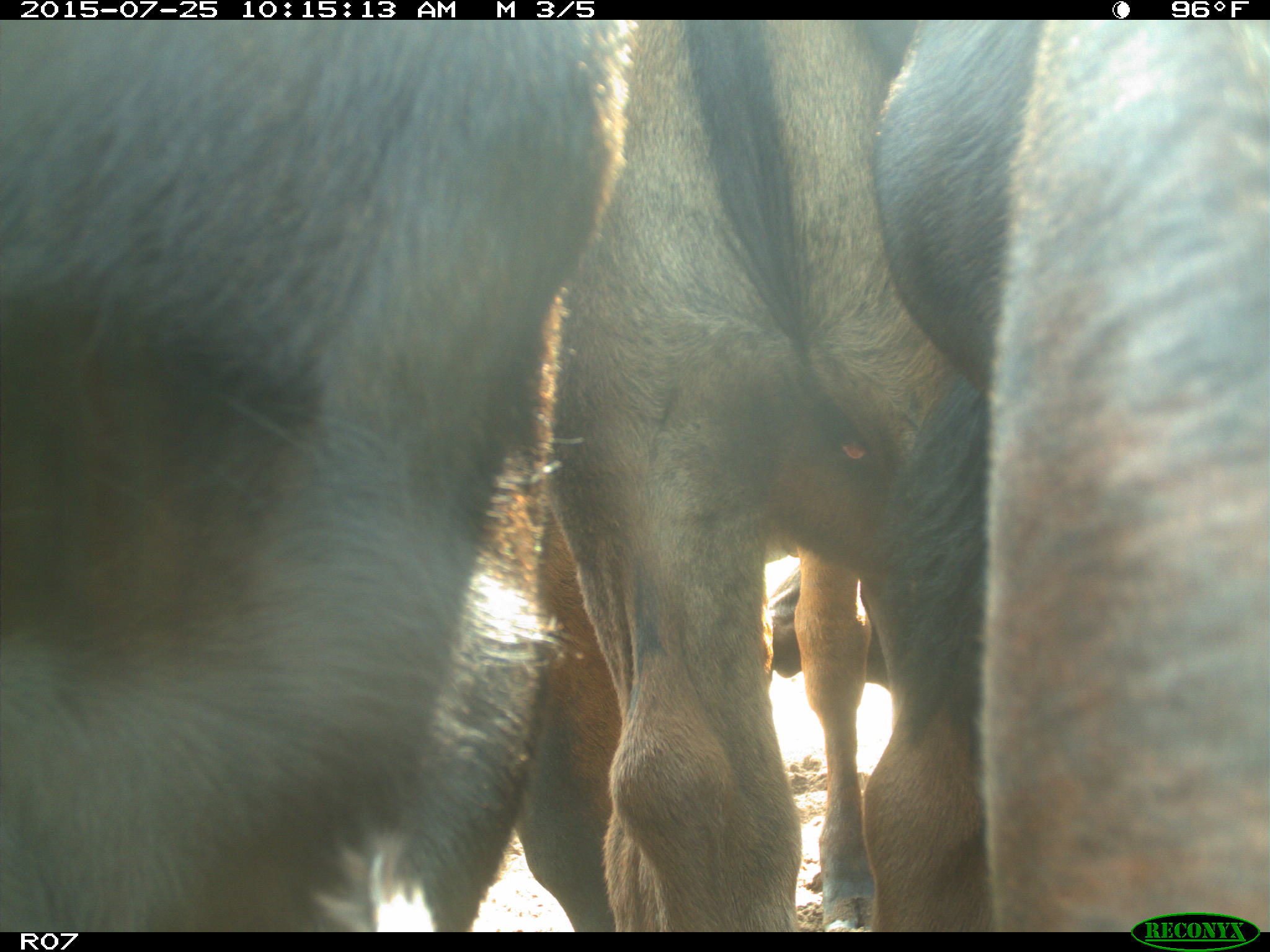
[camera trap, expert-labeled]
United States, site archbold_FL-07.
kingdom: Animalia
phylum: Chordata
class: Mammalia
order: Artiodactyla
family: Bovidae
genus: Bos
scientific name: Bos taurus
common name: domestic cow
Bos taurus (domestic cow).